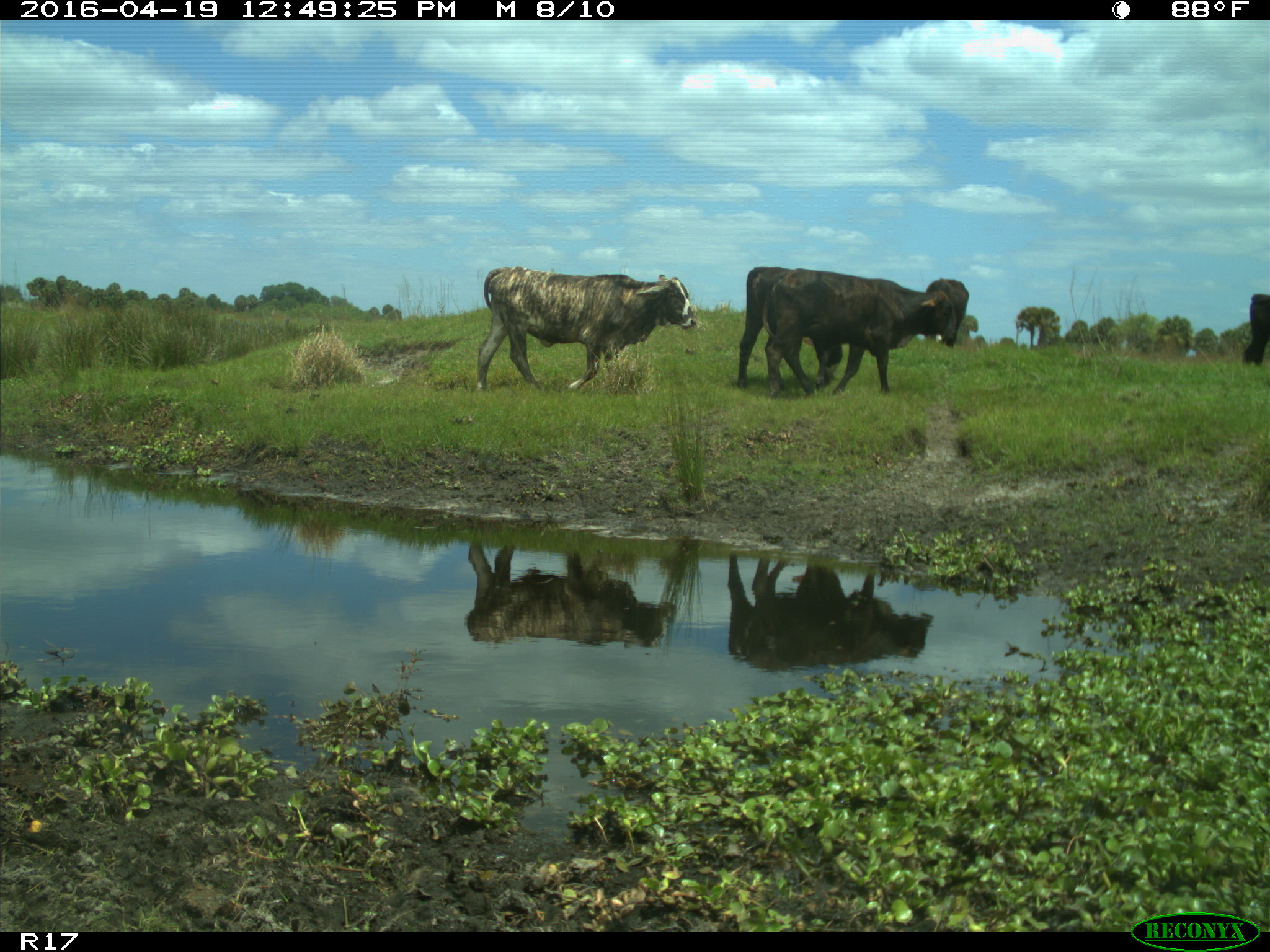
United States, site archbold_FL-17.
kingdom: Animalia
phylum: Chordata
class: Mammalia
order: Artiodactyla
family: Bovidae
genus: Bos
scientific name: Bos taurus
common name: domestic cow